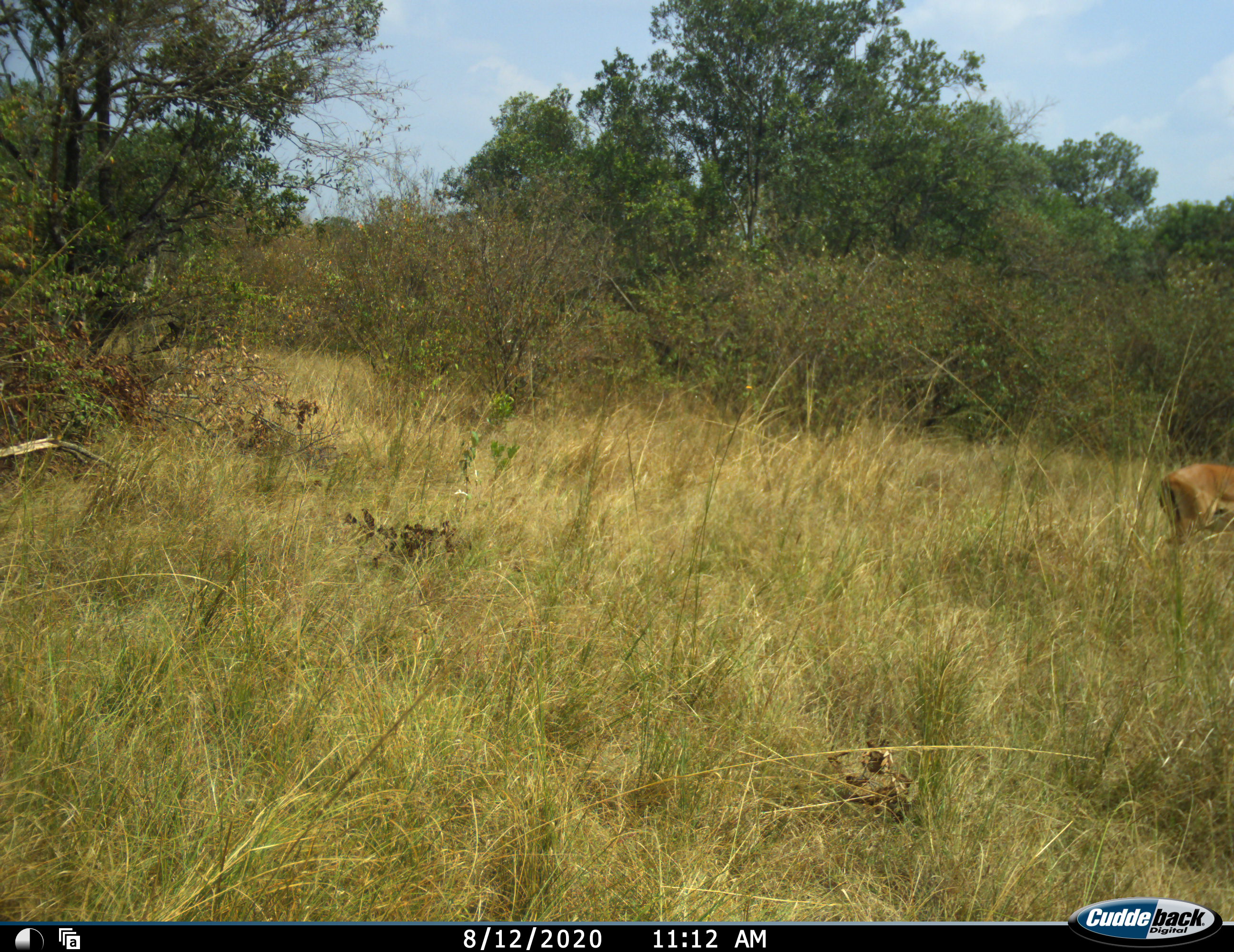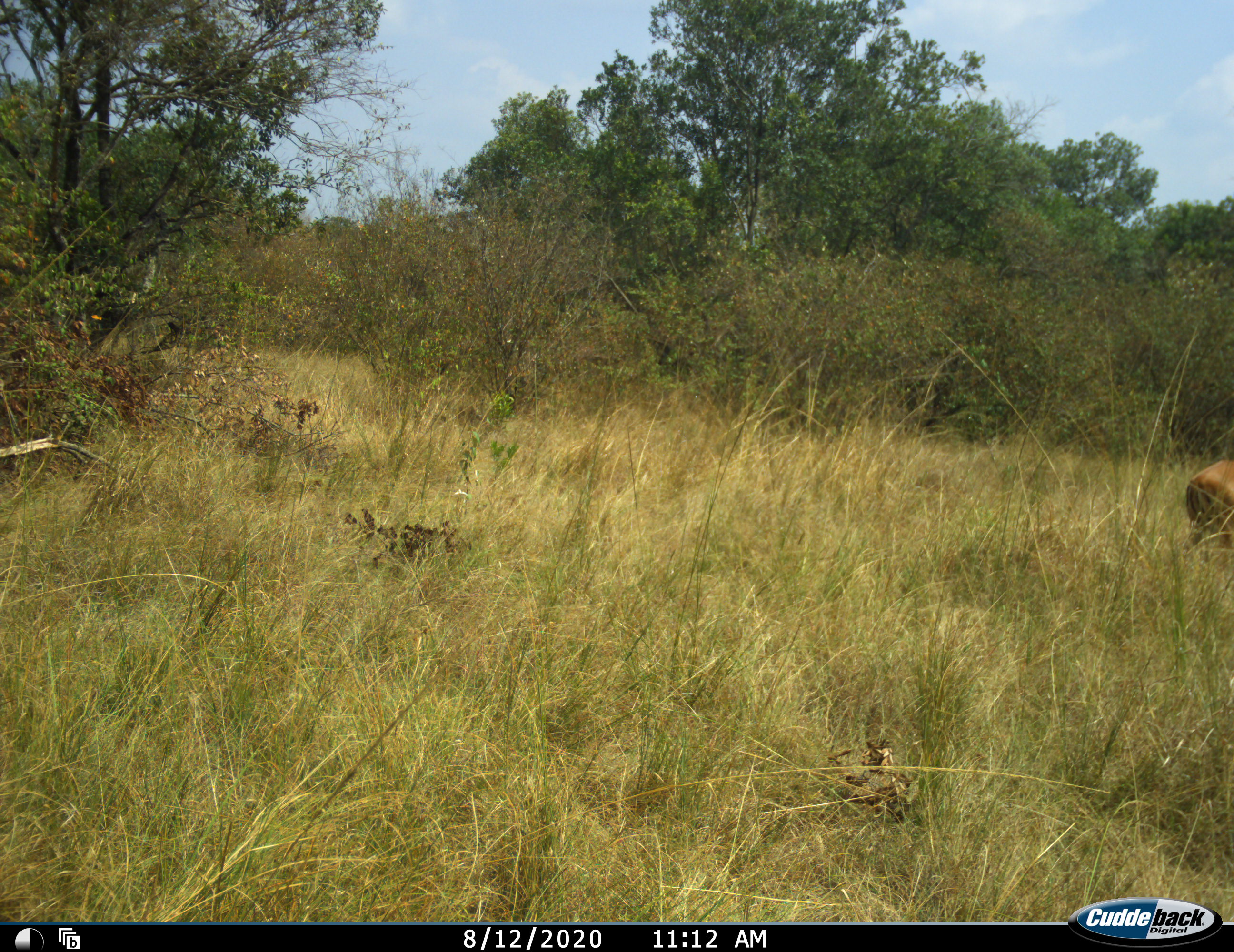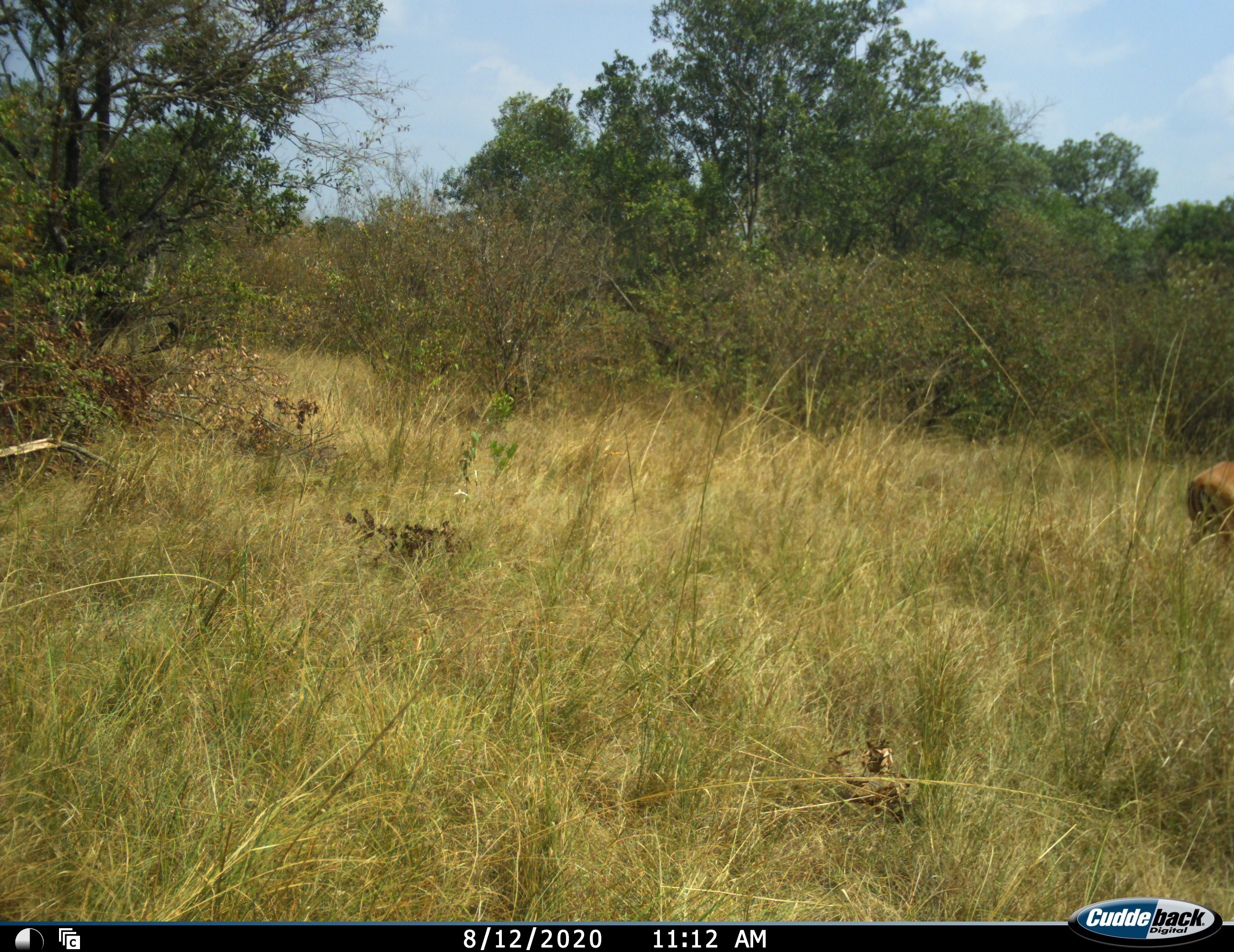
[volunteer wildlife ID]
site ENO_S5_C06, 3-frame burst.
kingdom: Animalia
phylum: Chordata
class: Mammalia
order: Artiodactyla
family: Bovidae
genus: Aepyceros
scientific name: Aepyceros melampus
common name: impala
Impala (Aepyceros melampus), count 1. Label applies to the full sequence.